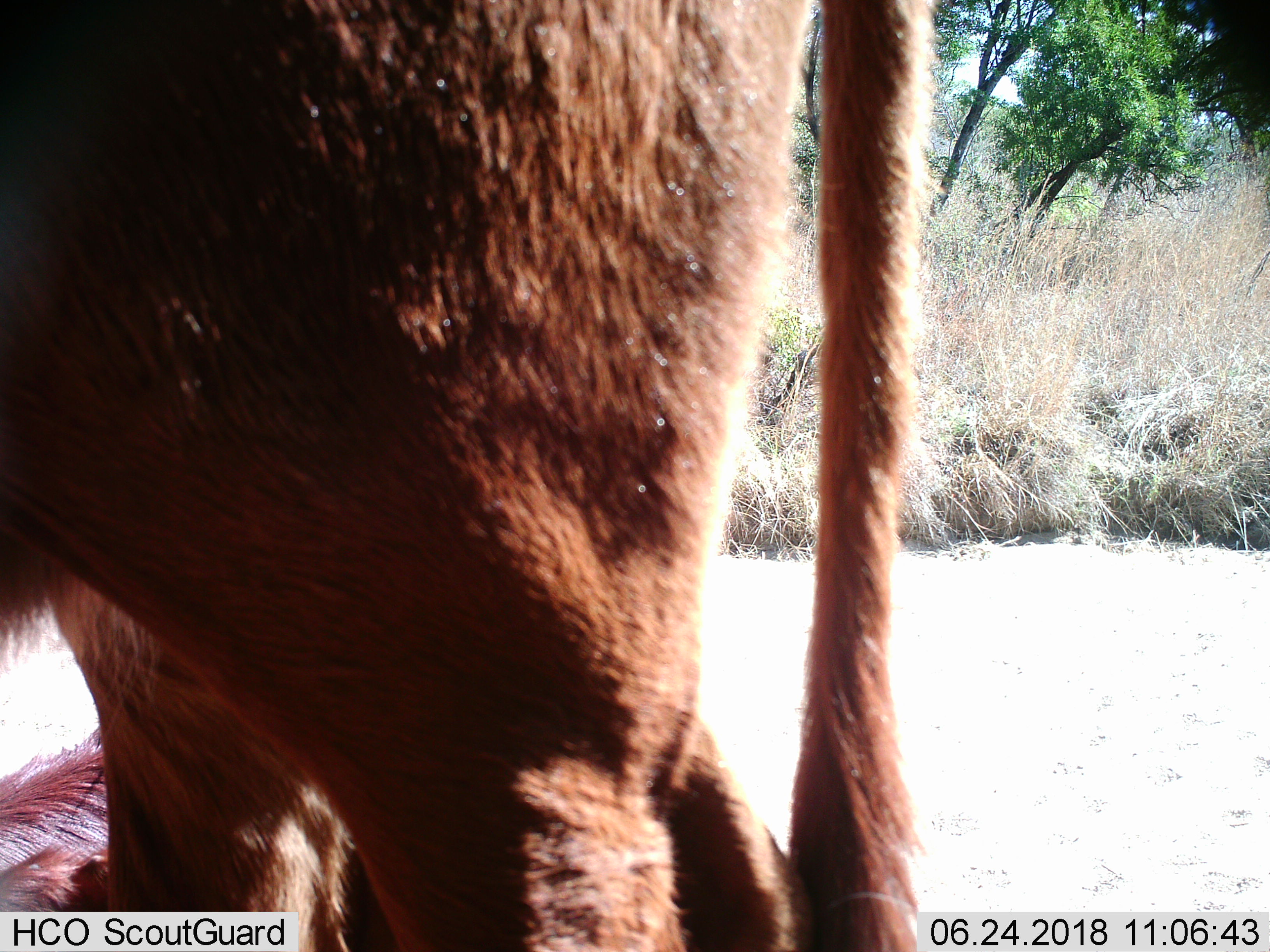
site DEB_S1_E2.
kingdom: Animalia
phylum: Chordata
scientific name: Vertebrata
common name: domestic animal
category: domesticanimal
Domesticanimal (domestic animal) (Vertebrata), count 2. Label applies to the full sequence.